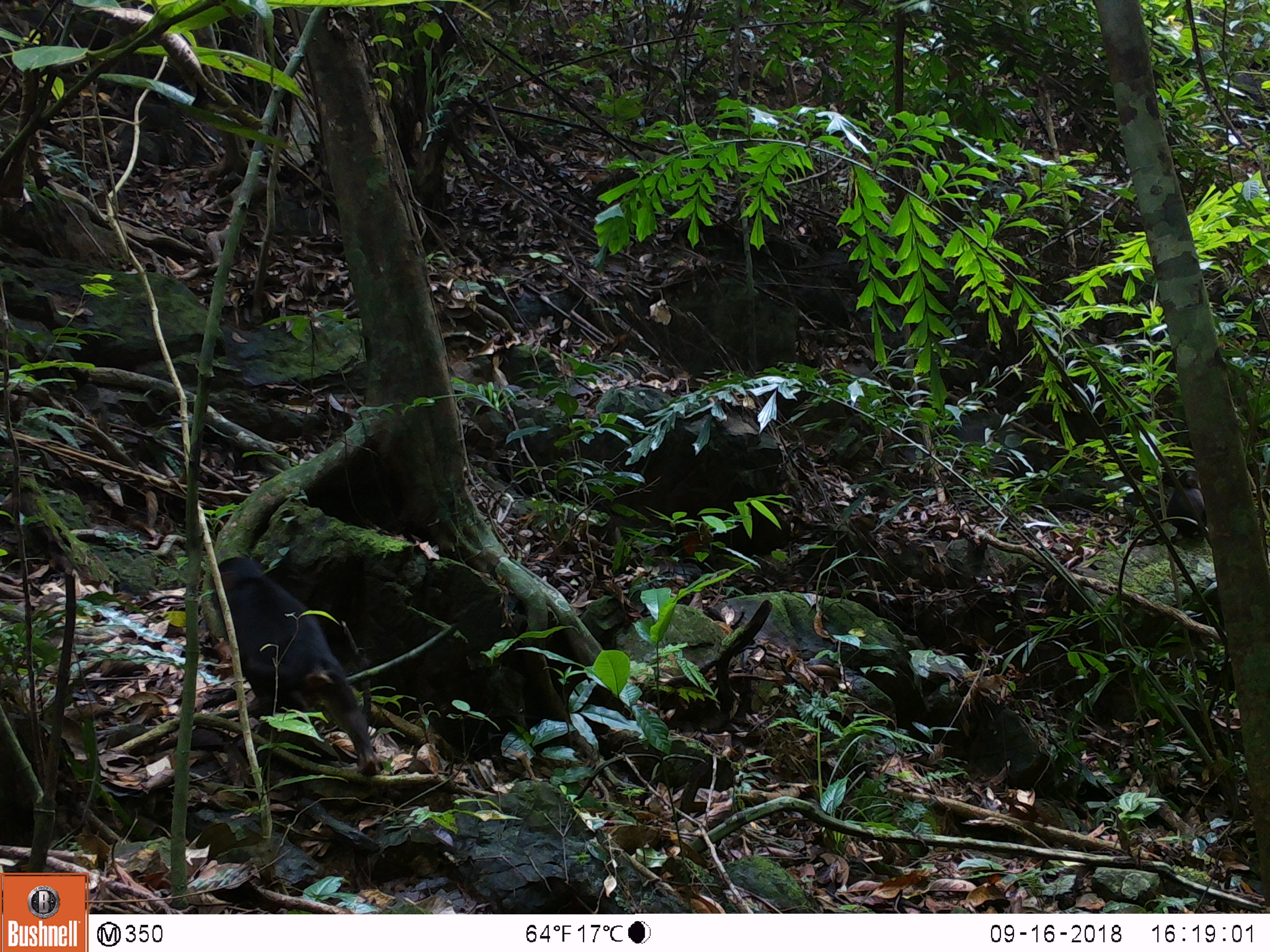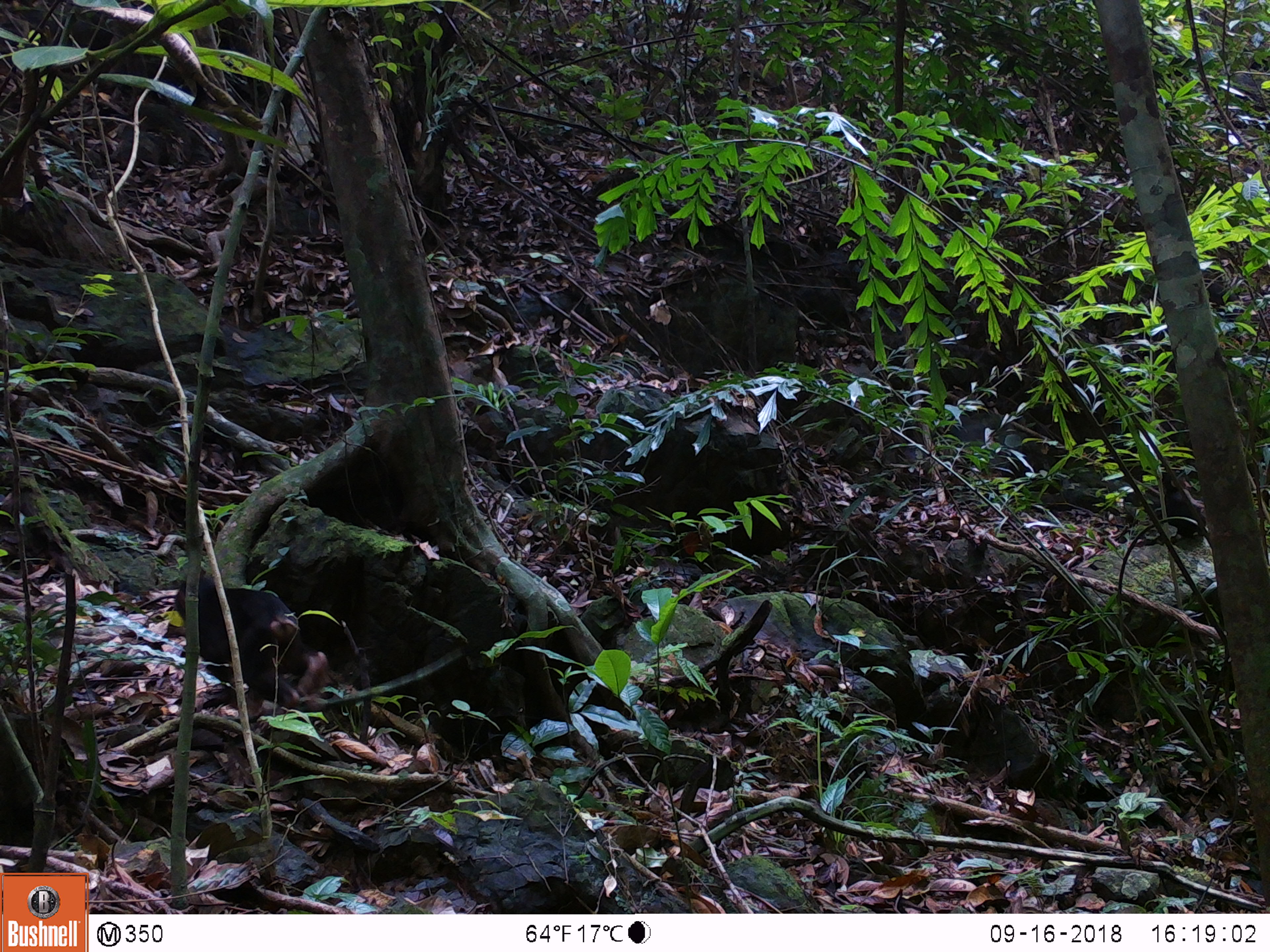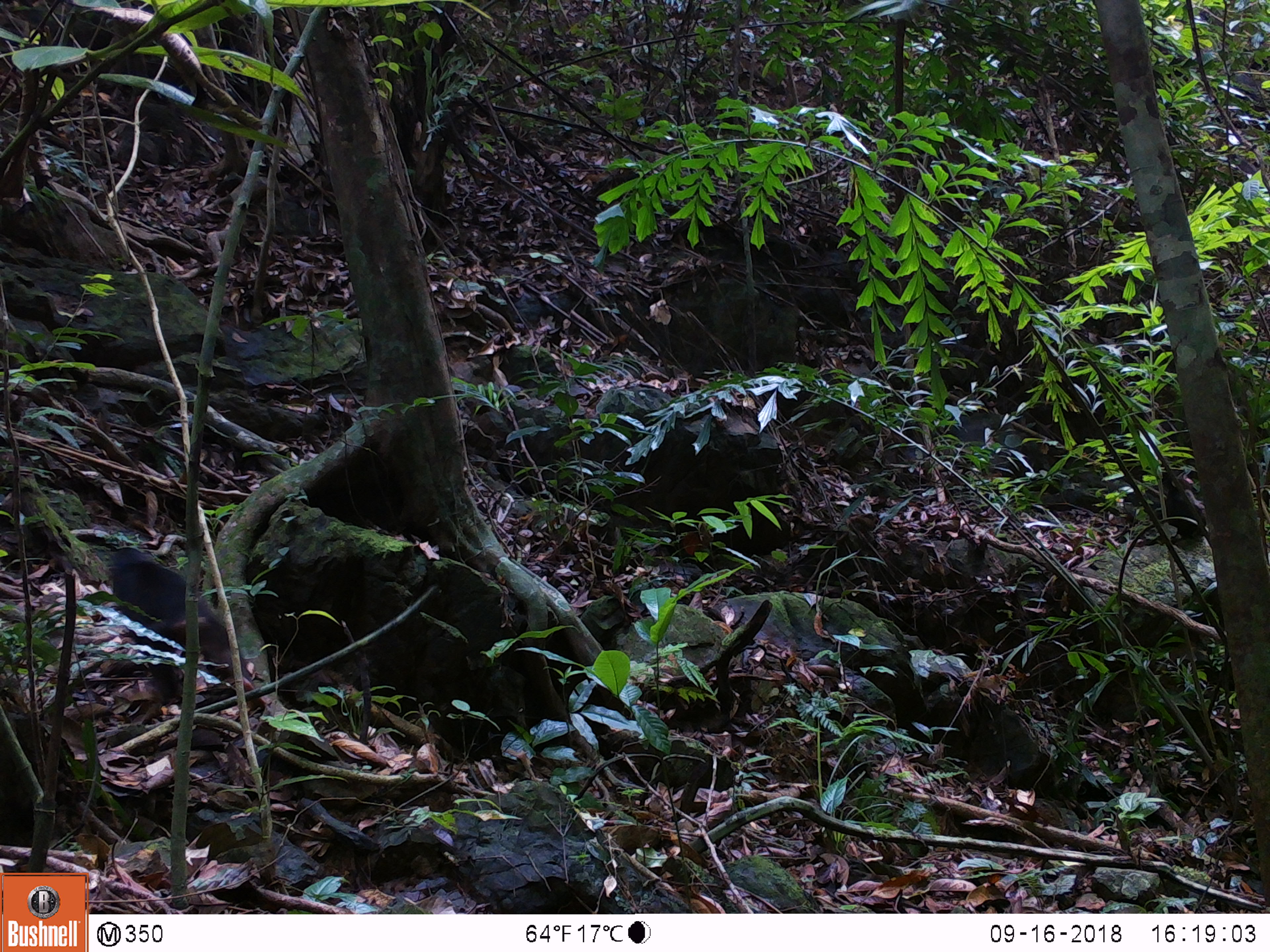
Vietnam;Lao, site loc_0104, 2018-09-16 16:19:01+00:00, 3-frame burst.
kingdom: Animalia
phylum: Chordata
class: Mammalia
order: Primates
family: Cercopithecidae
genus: Macaca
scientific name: Macaca arctoides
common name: stump-tailed macaque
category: stump tailed macaque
Stump tailed macaque (stump-tailed macaque) (Macaca arctoides). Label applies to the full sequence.